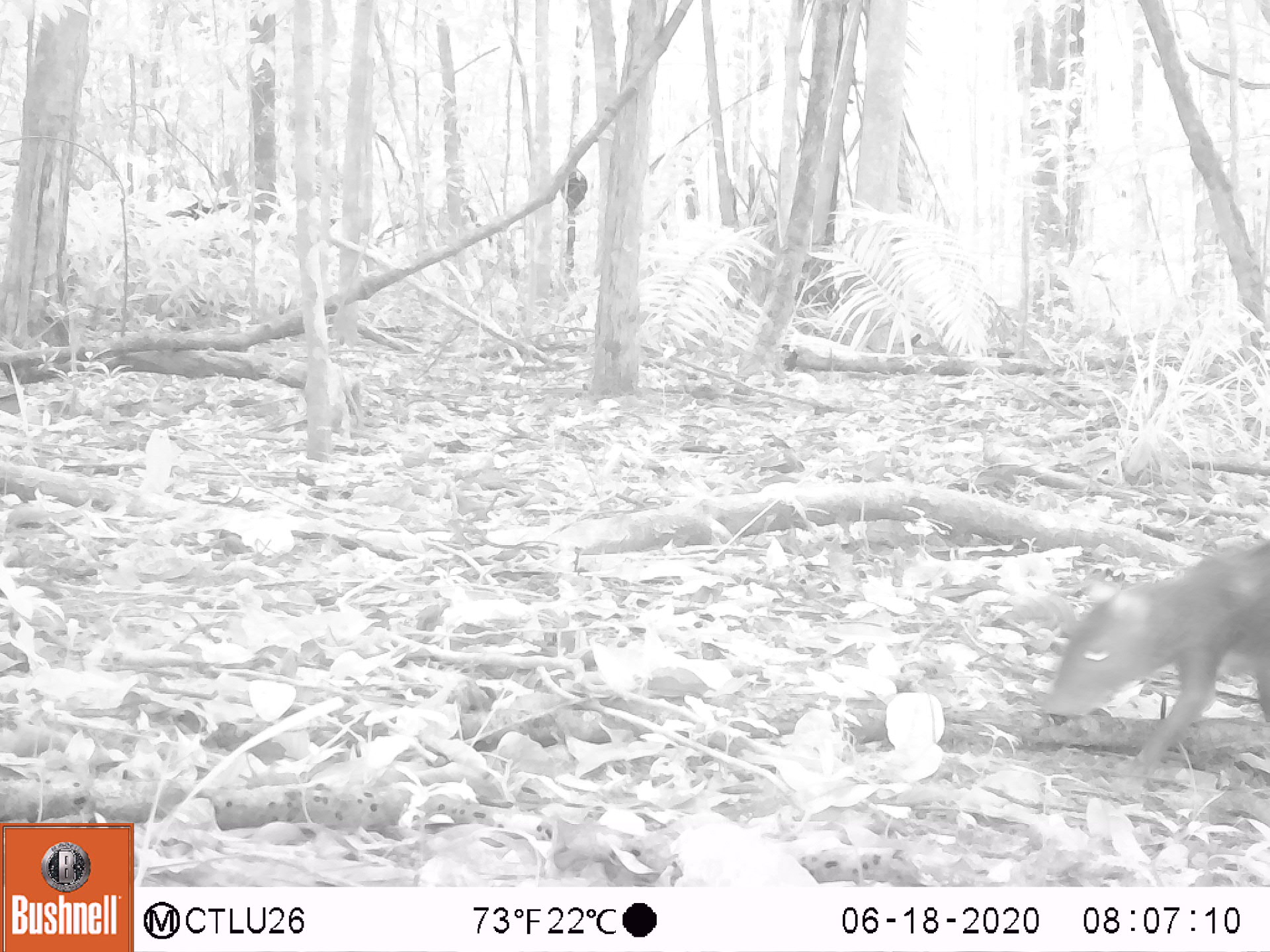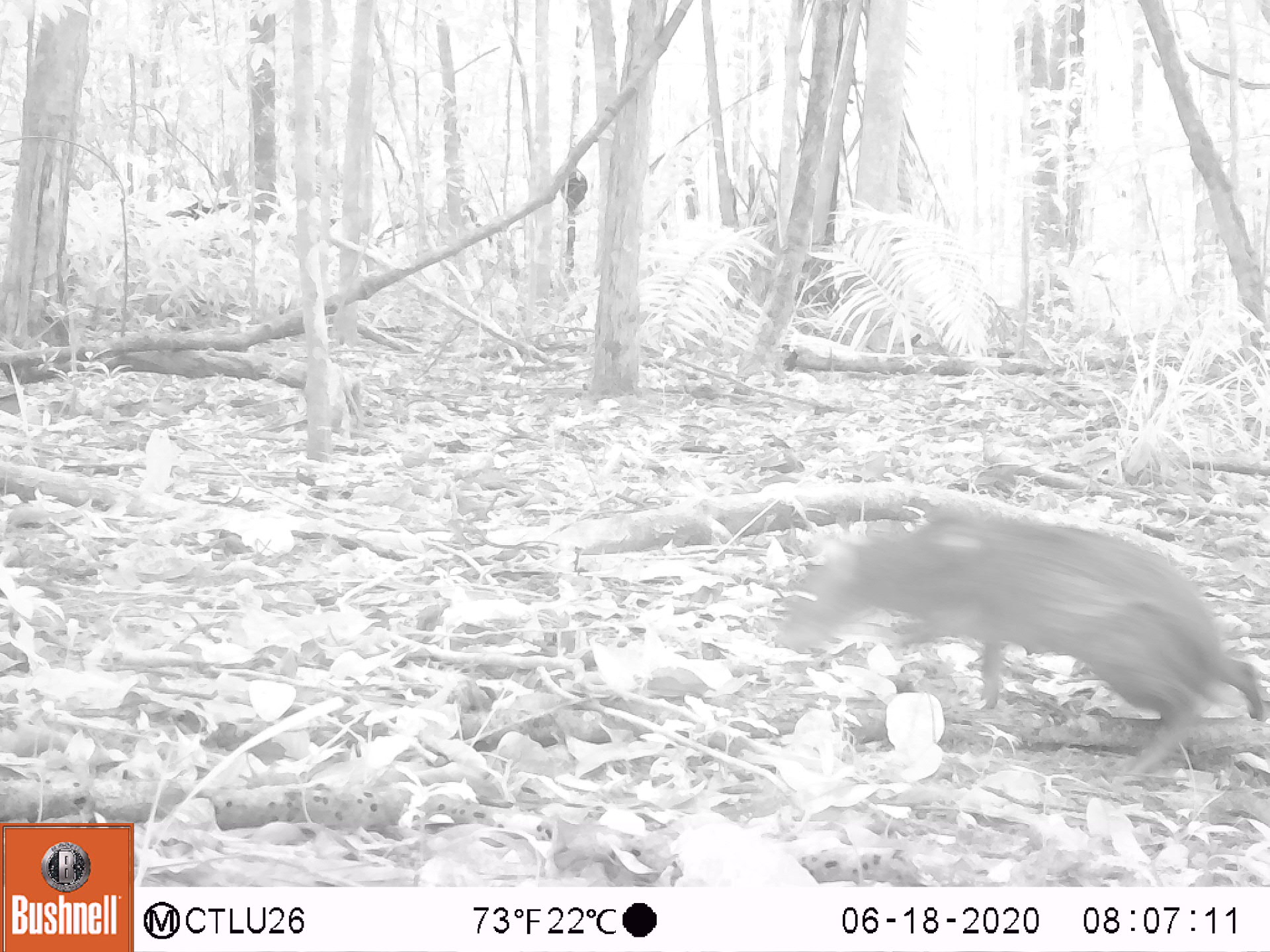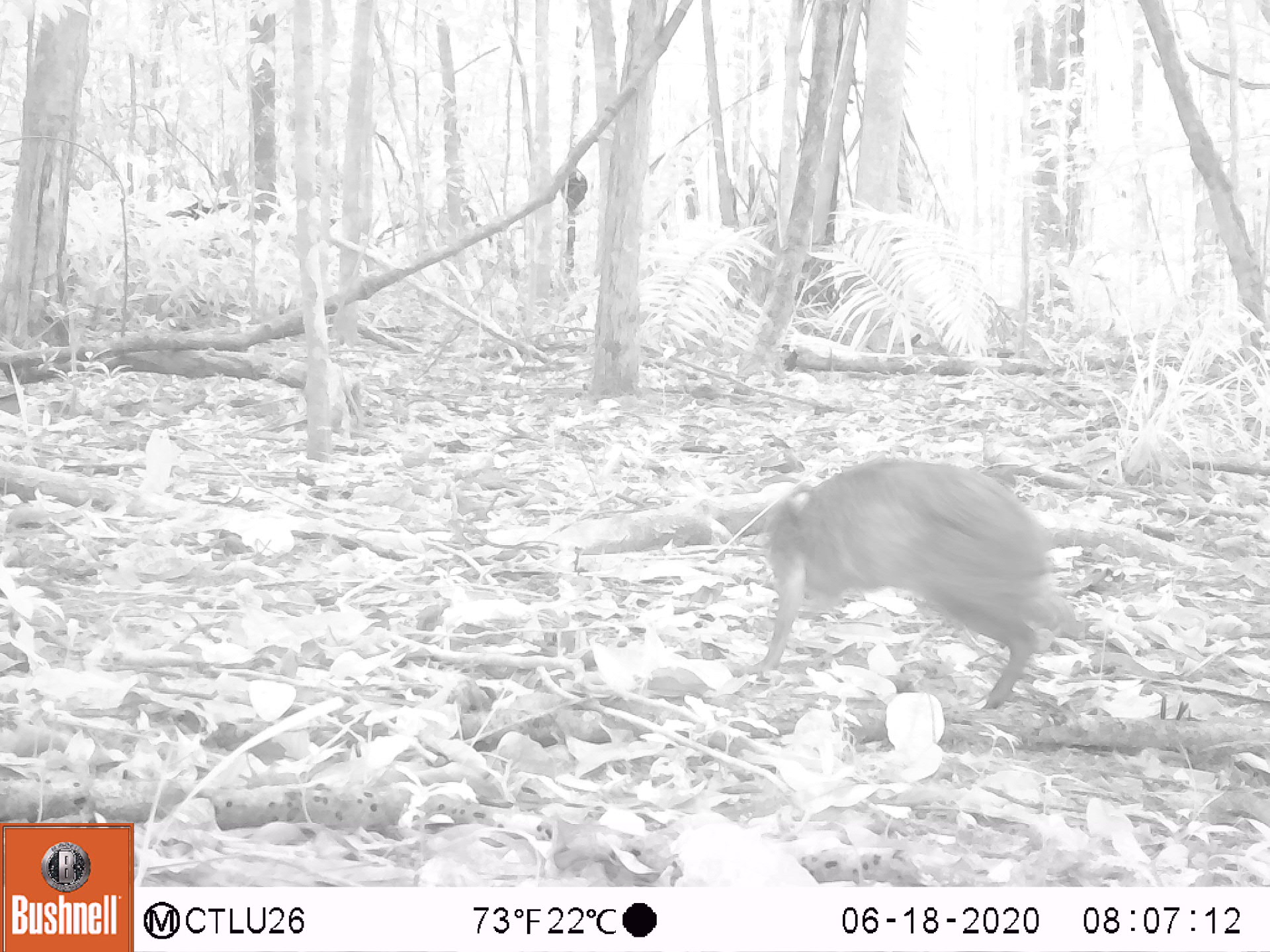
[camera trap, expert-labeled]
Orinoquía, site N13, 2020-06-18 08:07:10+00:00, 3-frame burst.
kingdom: Animalia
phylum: Chordata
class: Mammalia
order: Rodentia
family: Dasyproctidae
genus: Dasyprocta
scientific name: Dasyprocta fuliginosa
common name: black agouti